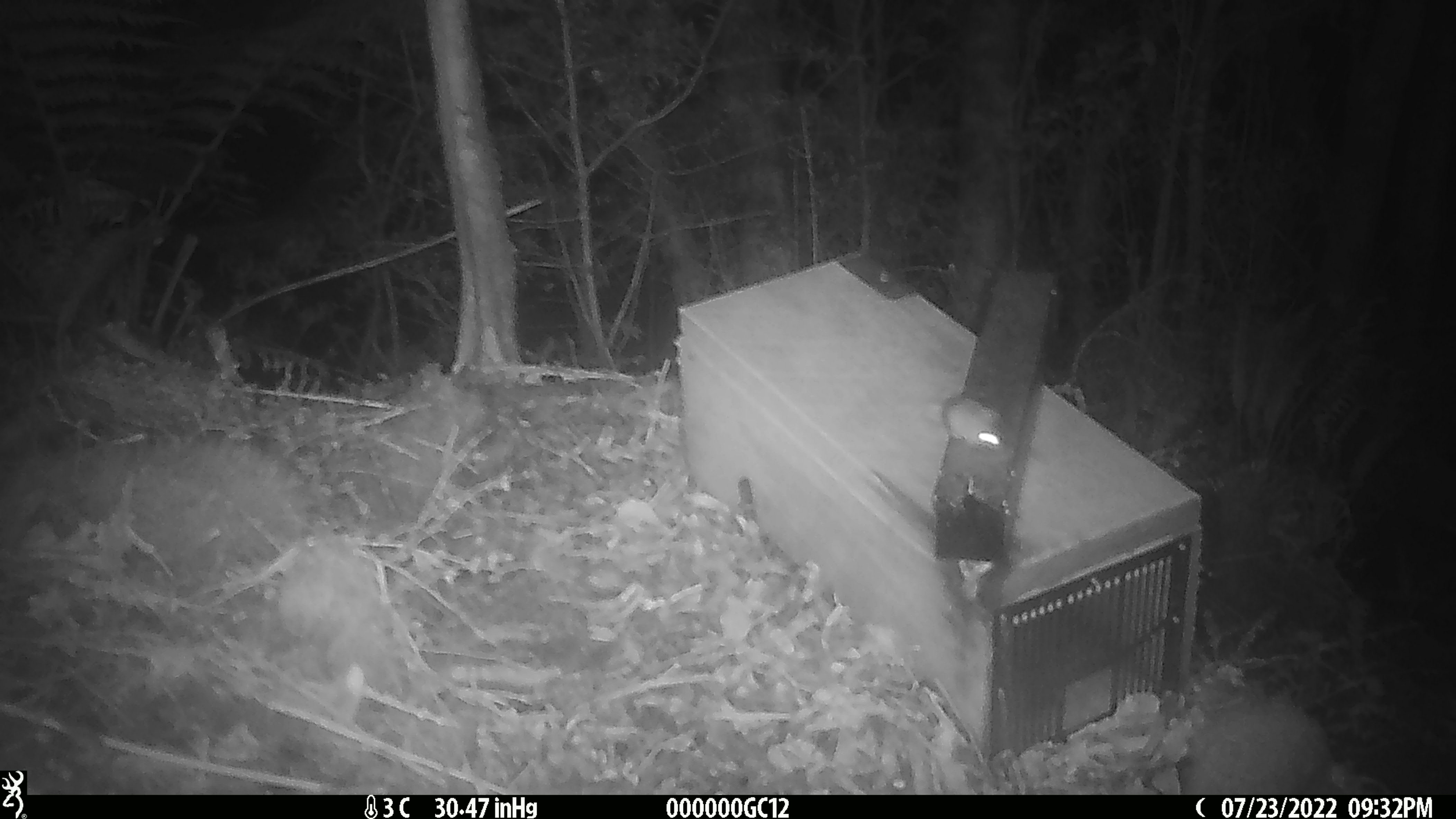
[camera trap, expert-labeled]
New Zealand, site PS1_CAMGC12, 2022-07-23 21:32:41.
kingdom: Animalia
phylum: Chordata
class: Mammalia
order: Rodentia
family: Muridae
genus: Mus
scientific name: Mus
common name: mouse